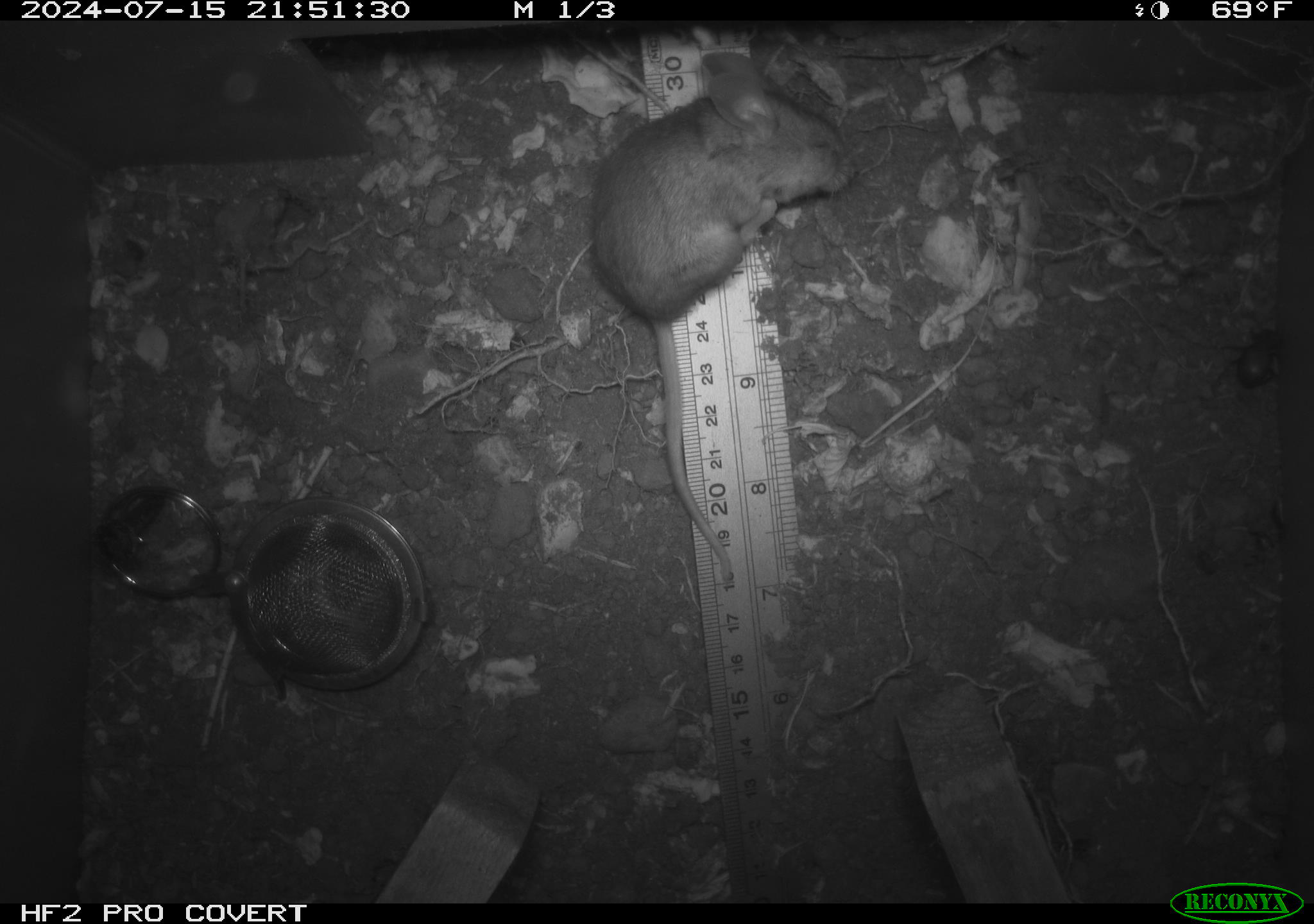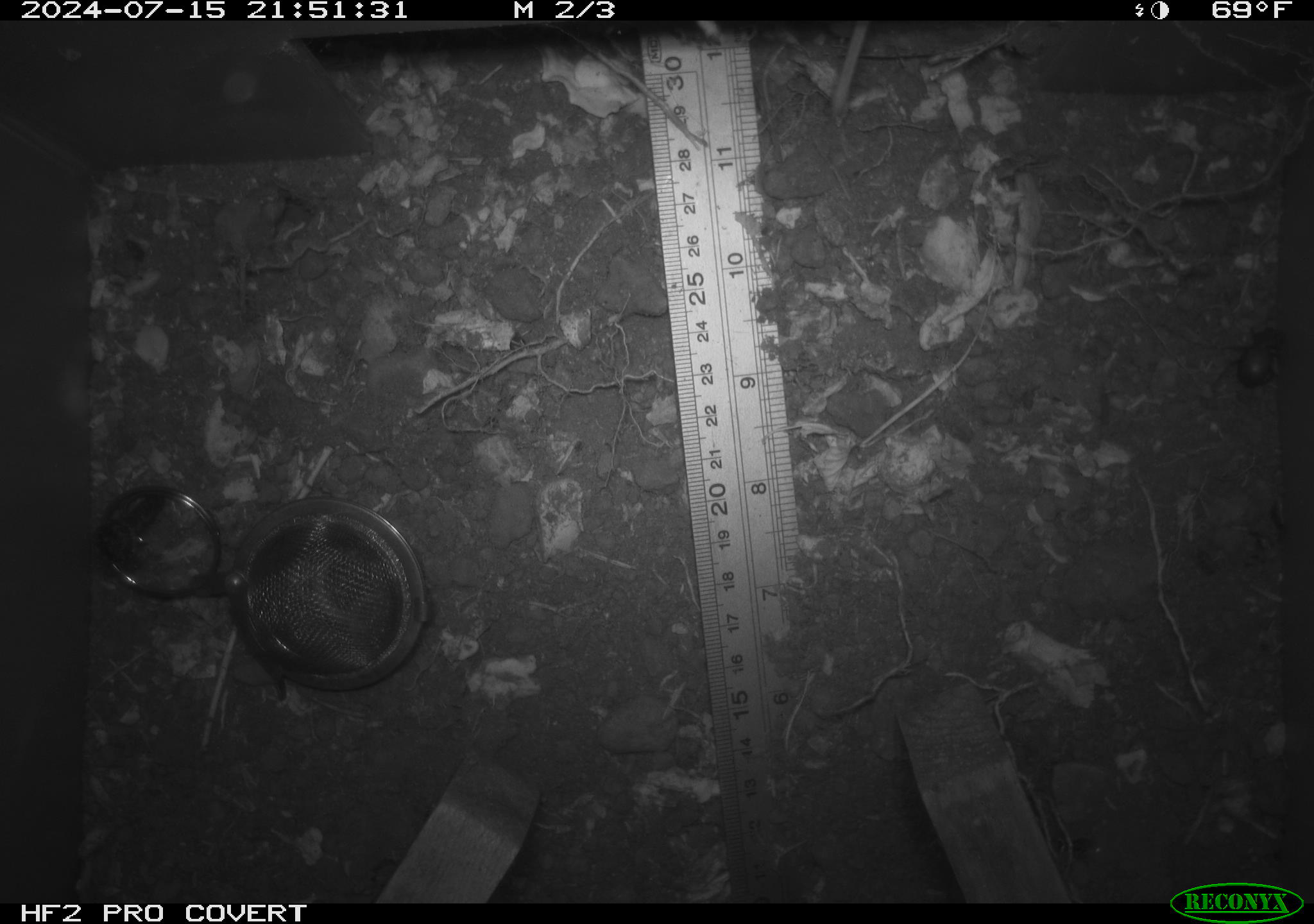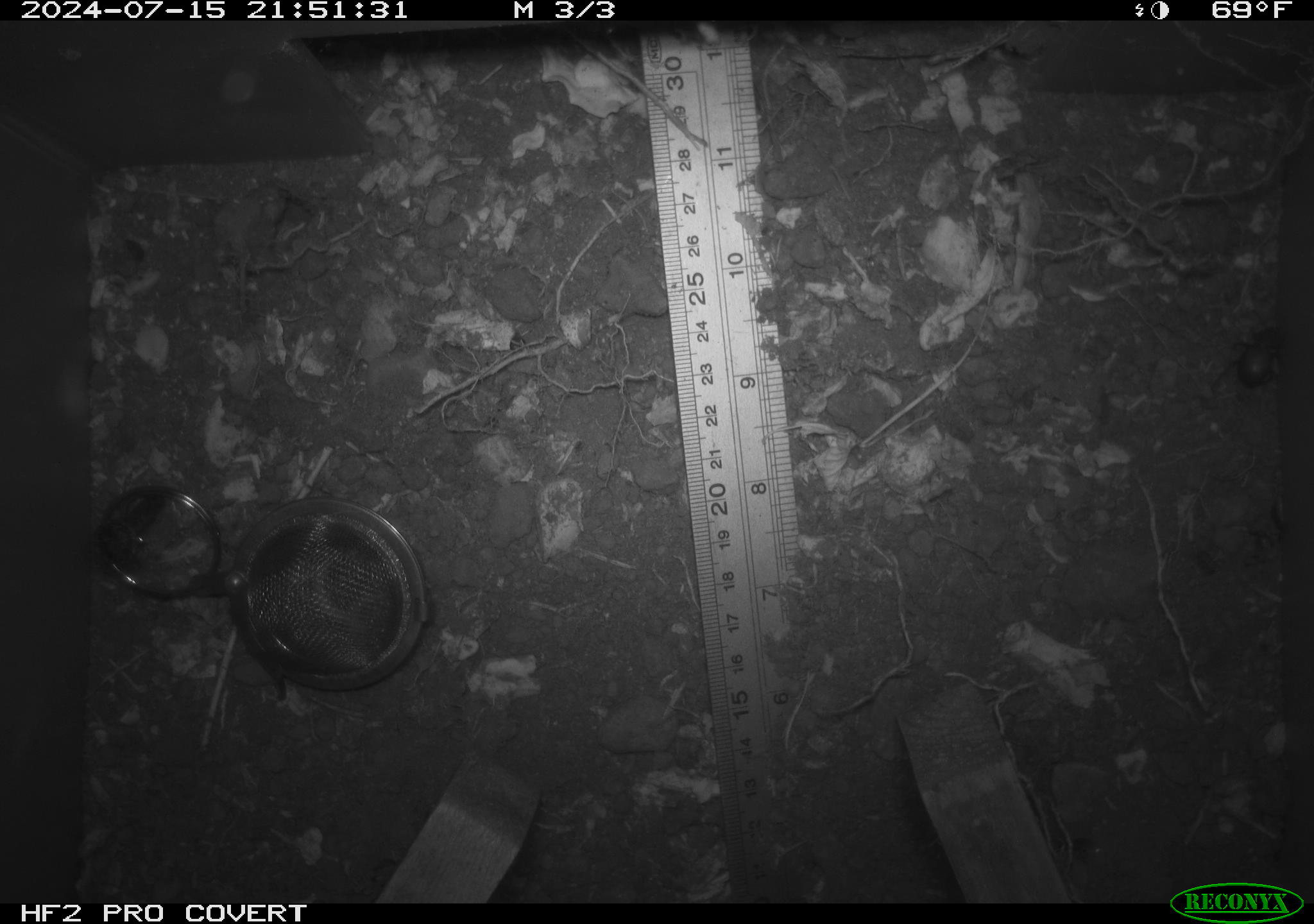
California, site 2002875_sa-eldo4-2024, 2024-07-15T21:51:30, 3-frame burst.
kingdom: Animalia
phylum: Chordata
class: Mammalia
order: Rodentia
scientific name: Rodentia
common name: rodent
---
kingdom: Animalia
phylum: Arthropoda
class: Insecta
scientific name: Insecta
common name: insect